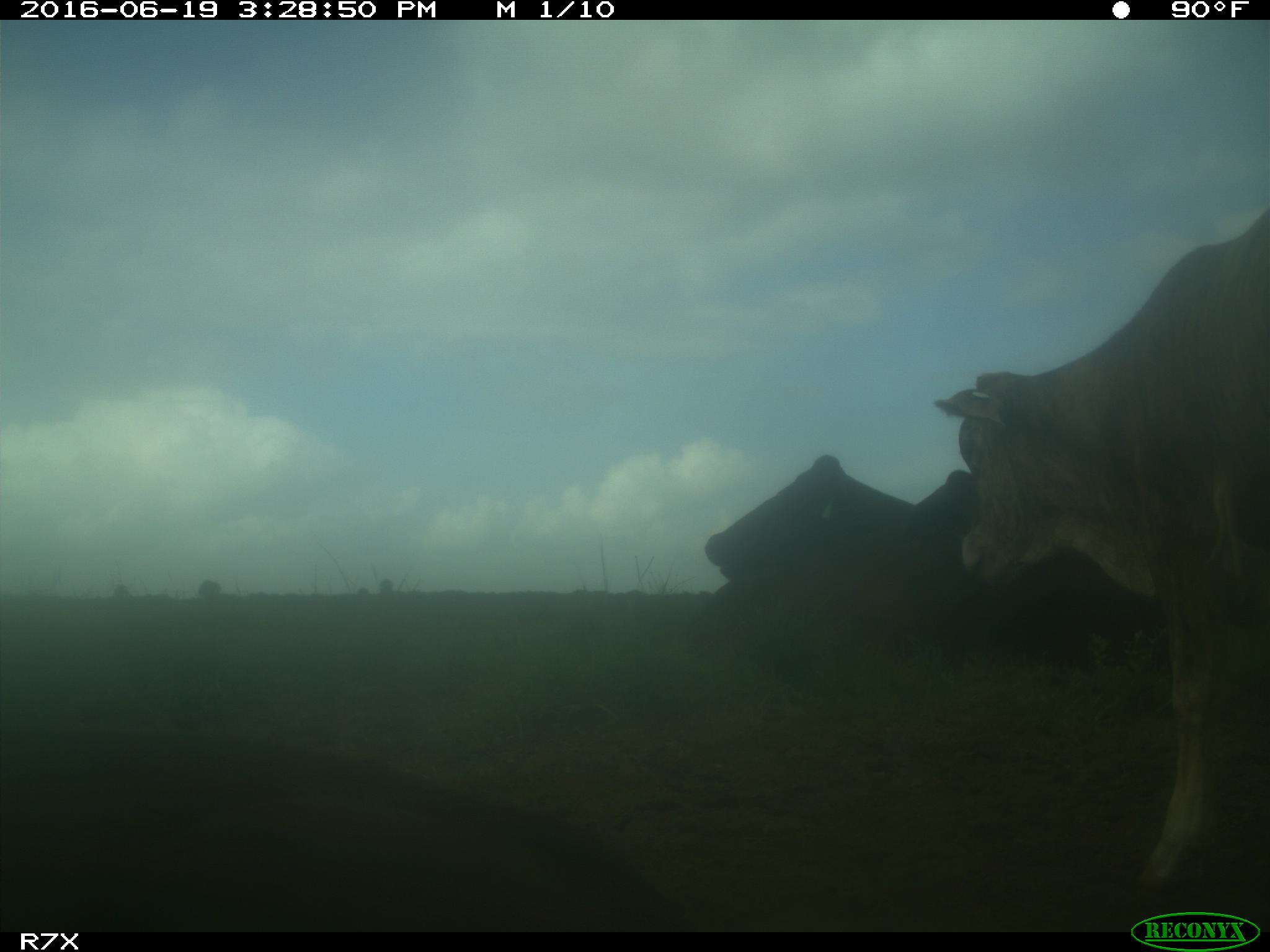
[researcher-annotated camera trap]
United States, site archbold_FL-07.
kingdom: Animalia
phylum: Chordata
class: Mammalia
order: Artiodactyla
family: Bovidae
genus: Bos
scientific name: Bos taurus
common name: domestic cow